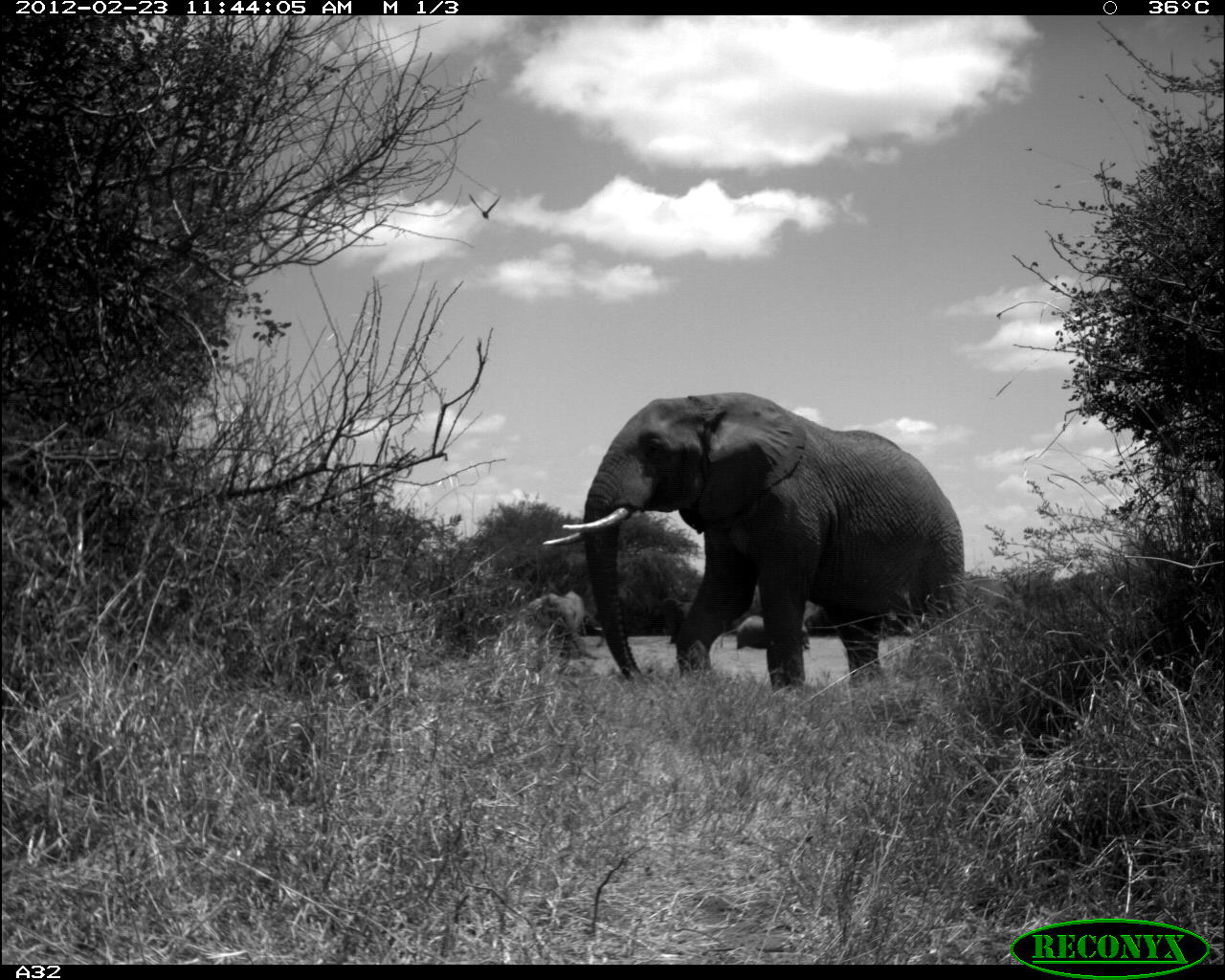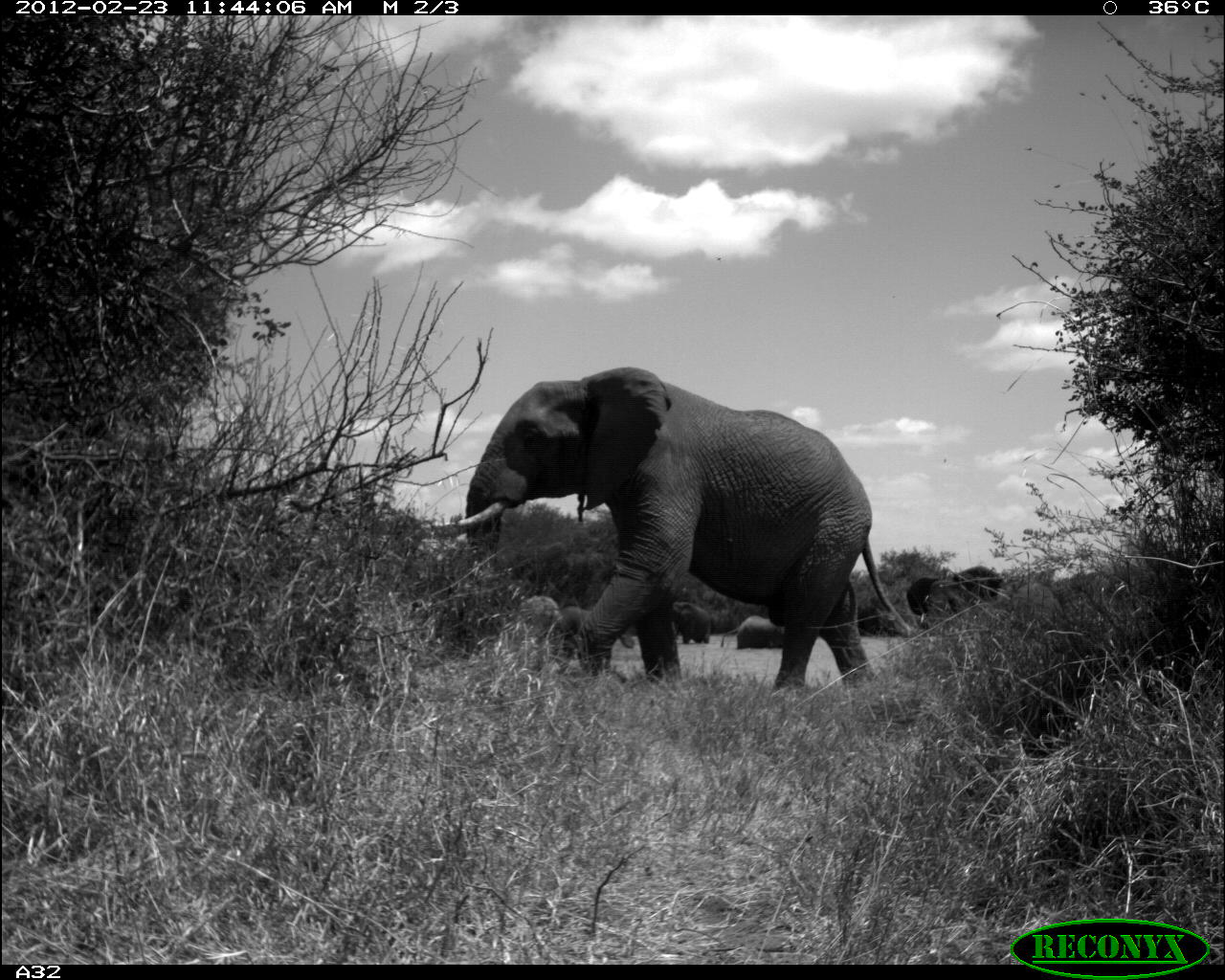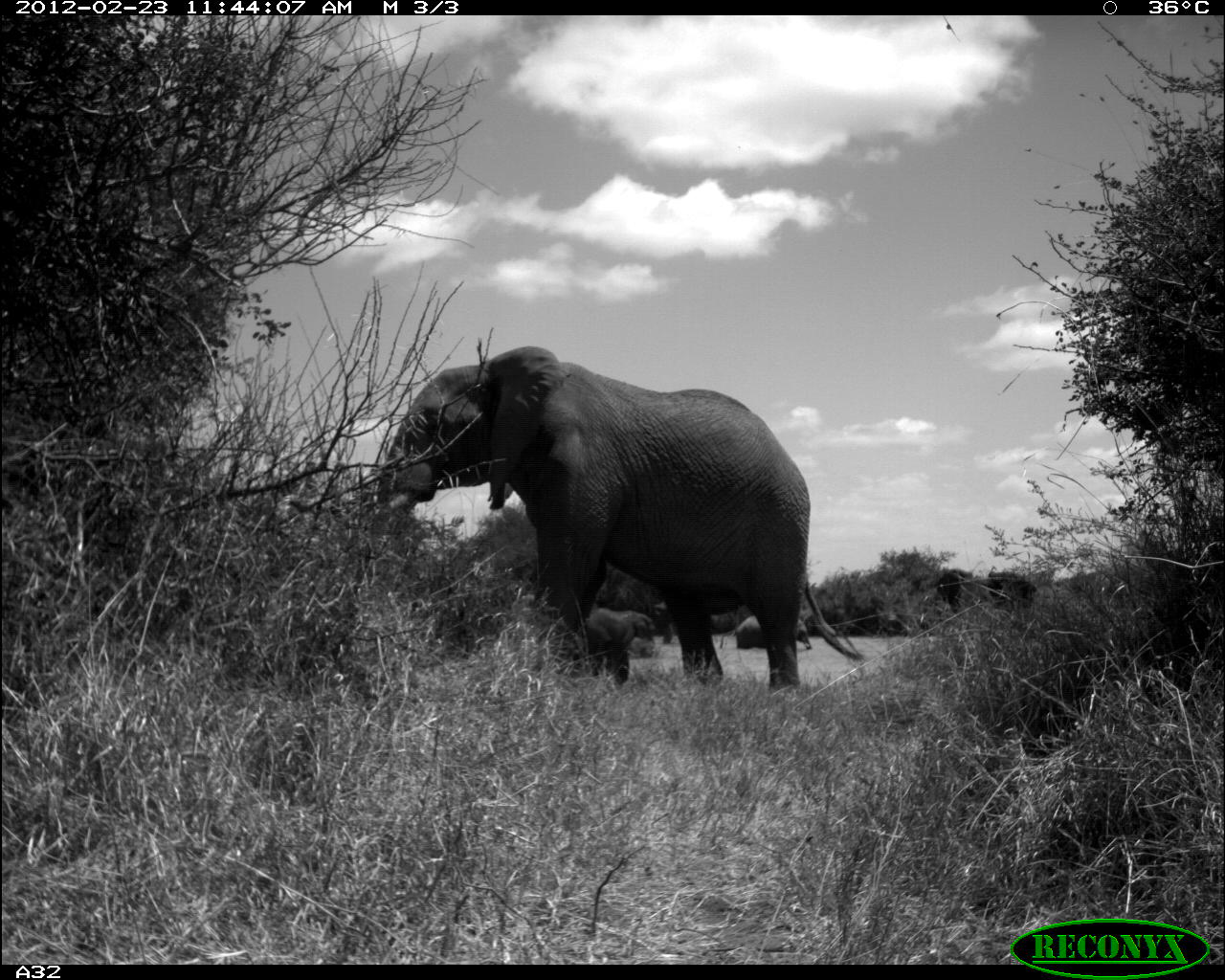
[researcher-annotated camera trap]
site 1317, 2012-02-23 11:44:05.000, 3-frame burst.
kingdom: Animalia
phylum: Chordata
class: Mammalia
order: Proboscidea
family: Elephantidae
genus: Loxodonta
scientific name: Loxodonta africana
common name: african bush elephant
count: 4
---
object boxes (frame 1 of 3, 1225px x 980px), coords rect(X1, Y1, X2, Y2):
loxodonta africana: rect(540, 389, 968, 708); rect(526, 590, 601, 660); rect(727, 615, 810, 649); rect(663, 596, 691, 644)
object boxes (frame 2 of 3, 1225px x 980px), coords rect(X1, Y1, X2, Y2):
loxodonta africana: rect(429, 364, 916, 710); rect(904, 565, 1001, 633); rect(555, 603, 634, 653); rect(509, 596, 557, 659); rect(719, 614, 786, 649); rect(671, 600, 712, 644)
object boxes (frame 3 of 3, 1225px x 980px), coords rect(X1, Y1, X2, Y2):
loxodonta africana: rect(365, 345, 836, 697); rect(578, 608, 655, 685); rect(719, 614, 812, 650)